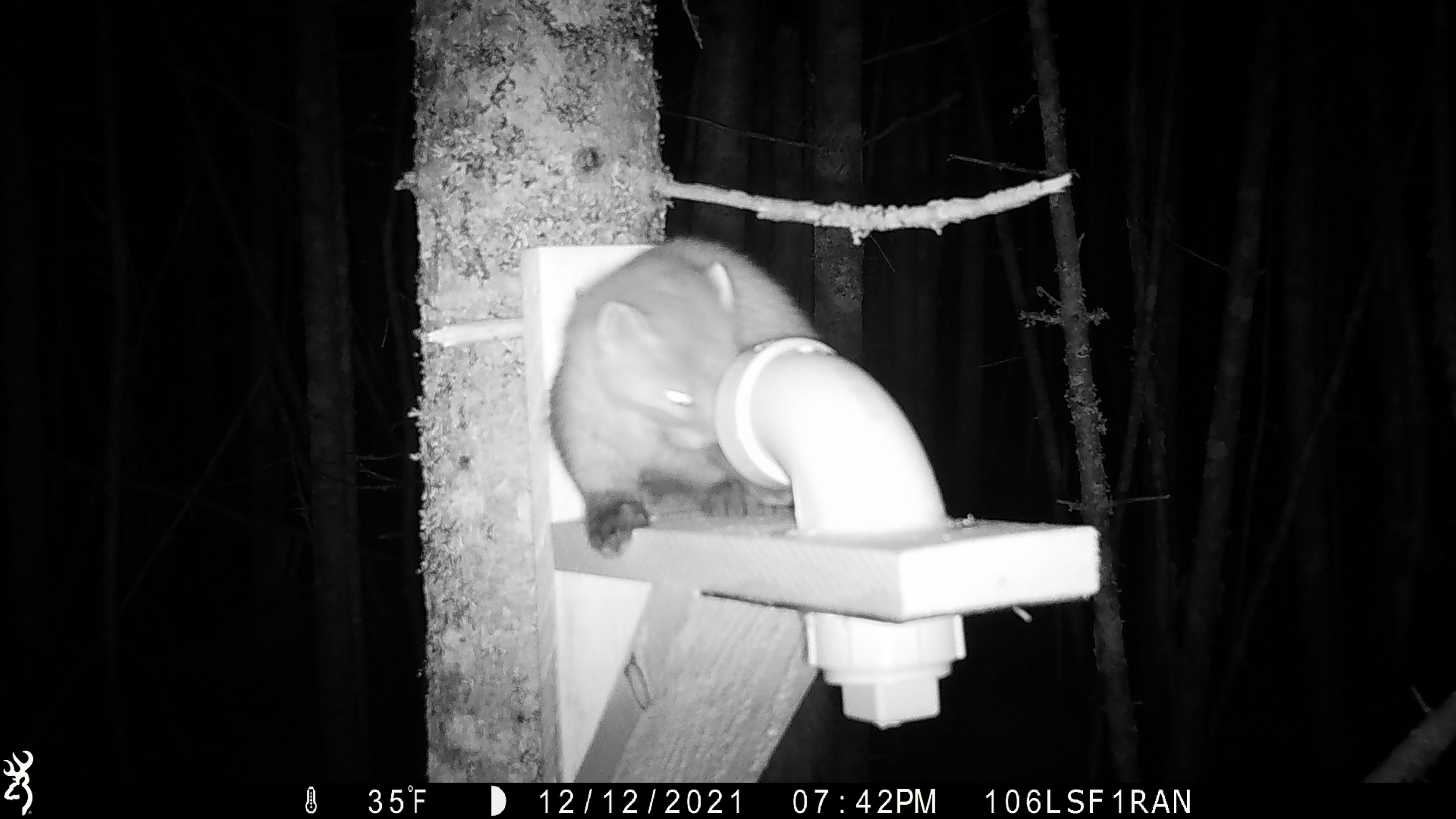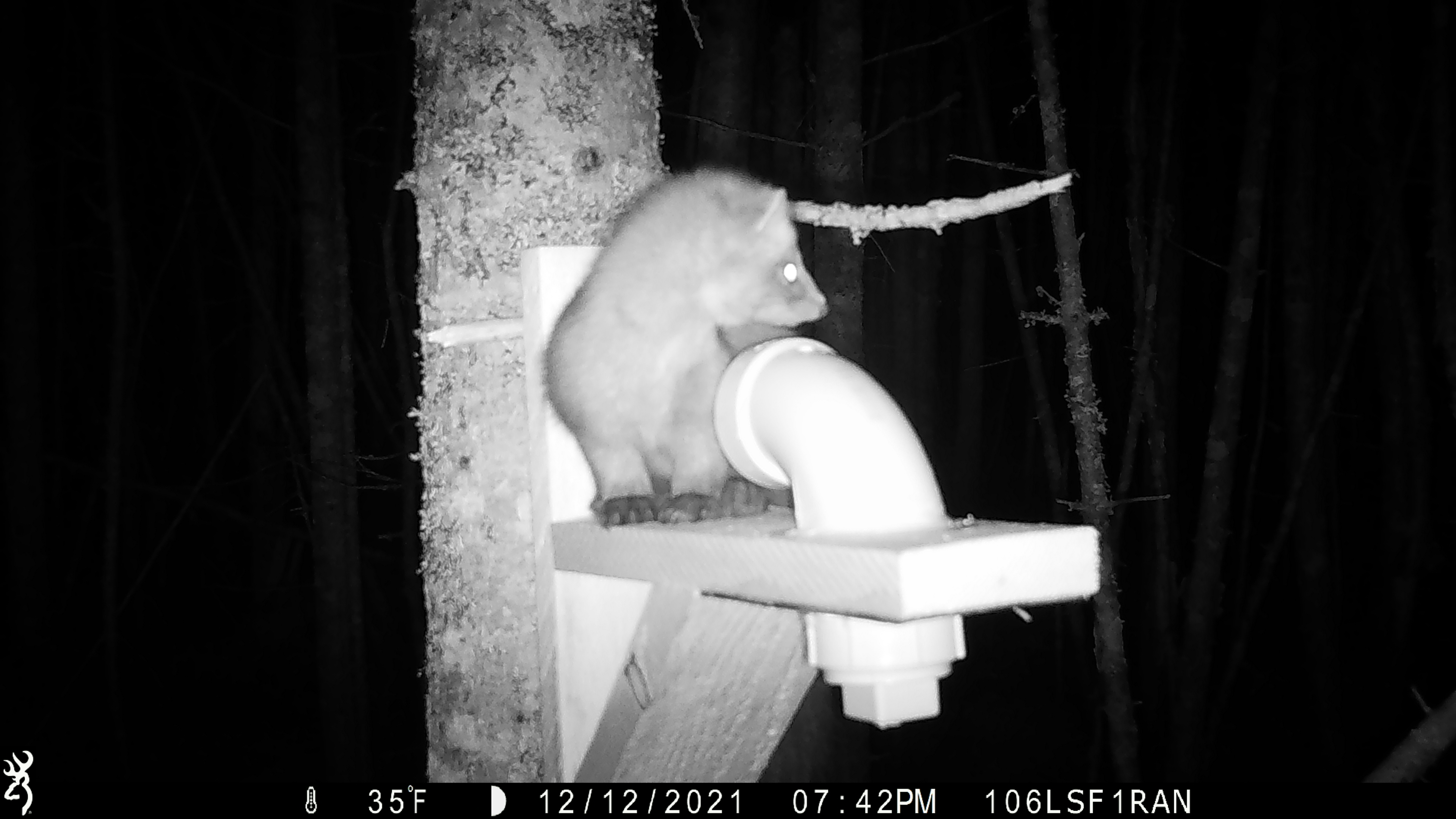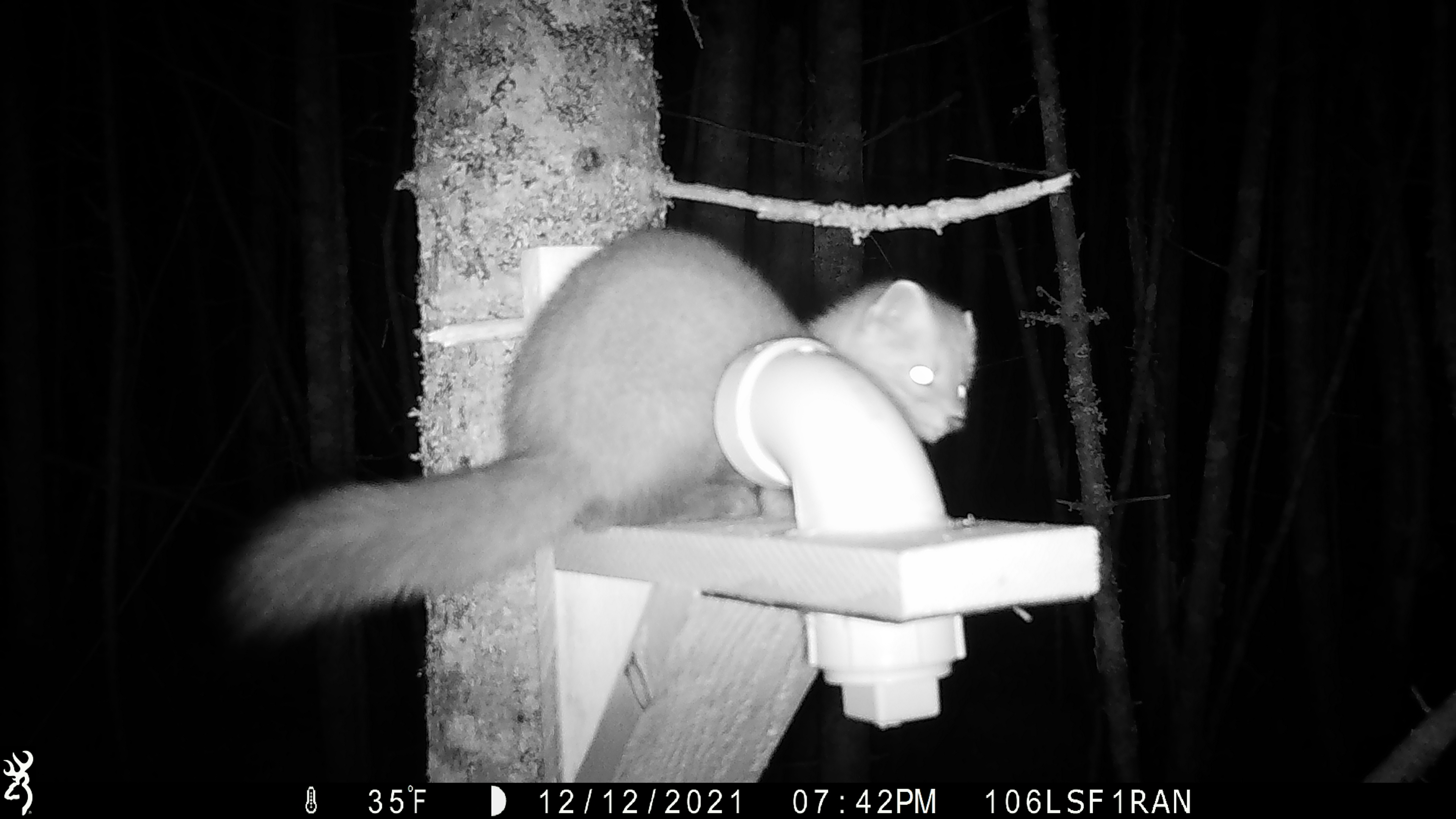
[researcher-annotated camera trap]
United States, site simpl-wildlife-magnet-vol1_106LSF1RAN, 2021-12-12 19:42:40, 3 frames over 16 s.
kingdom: Animalia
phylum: Chordata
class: Mammalia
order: Carnivora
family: Mustelidae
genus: Martes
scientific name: Martes americana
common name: american marten